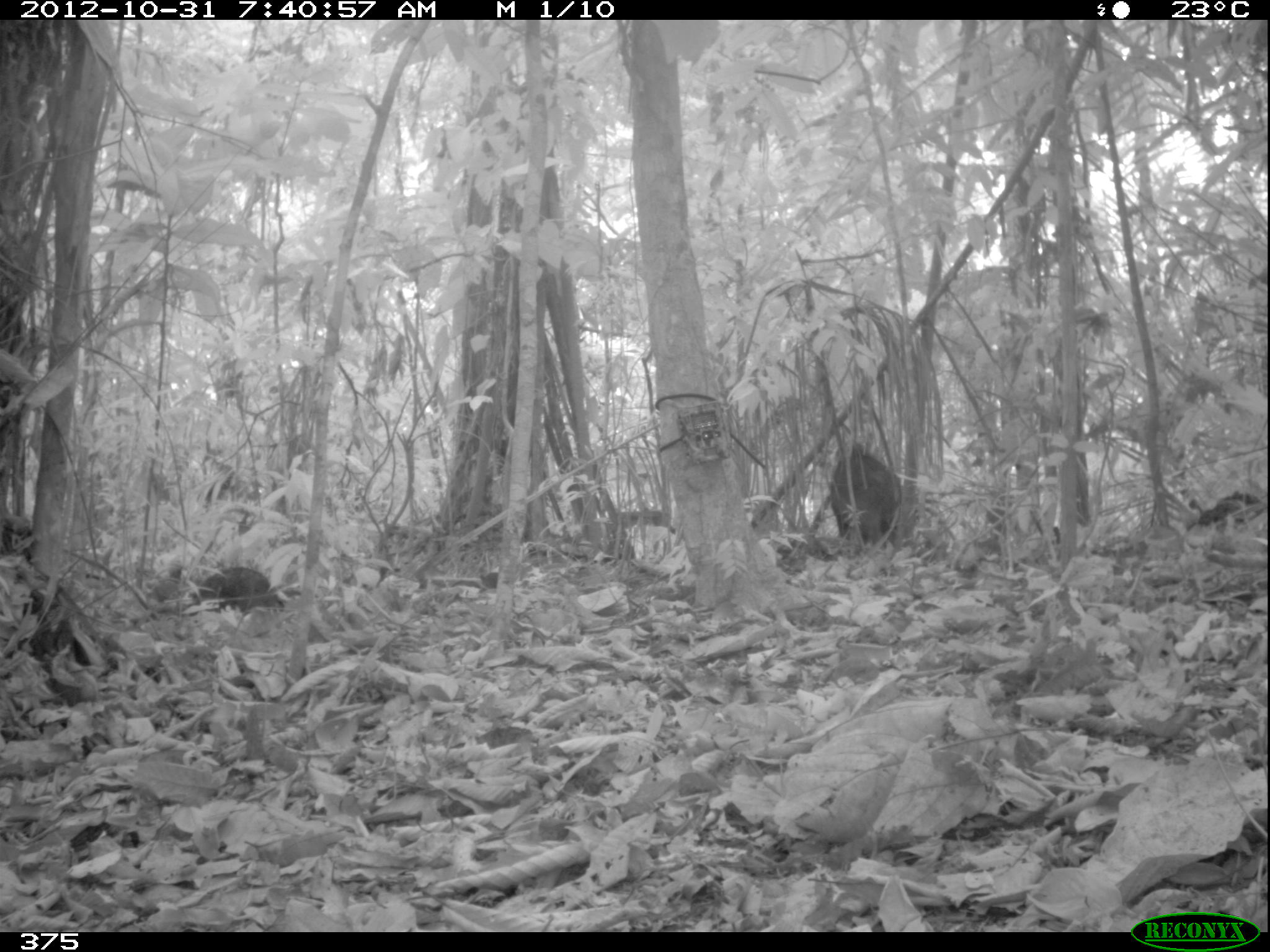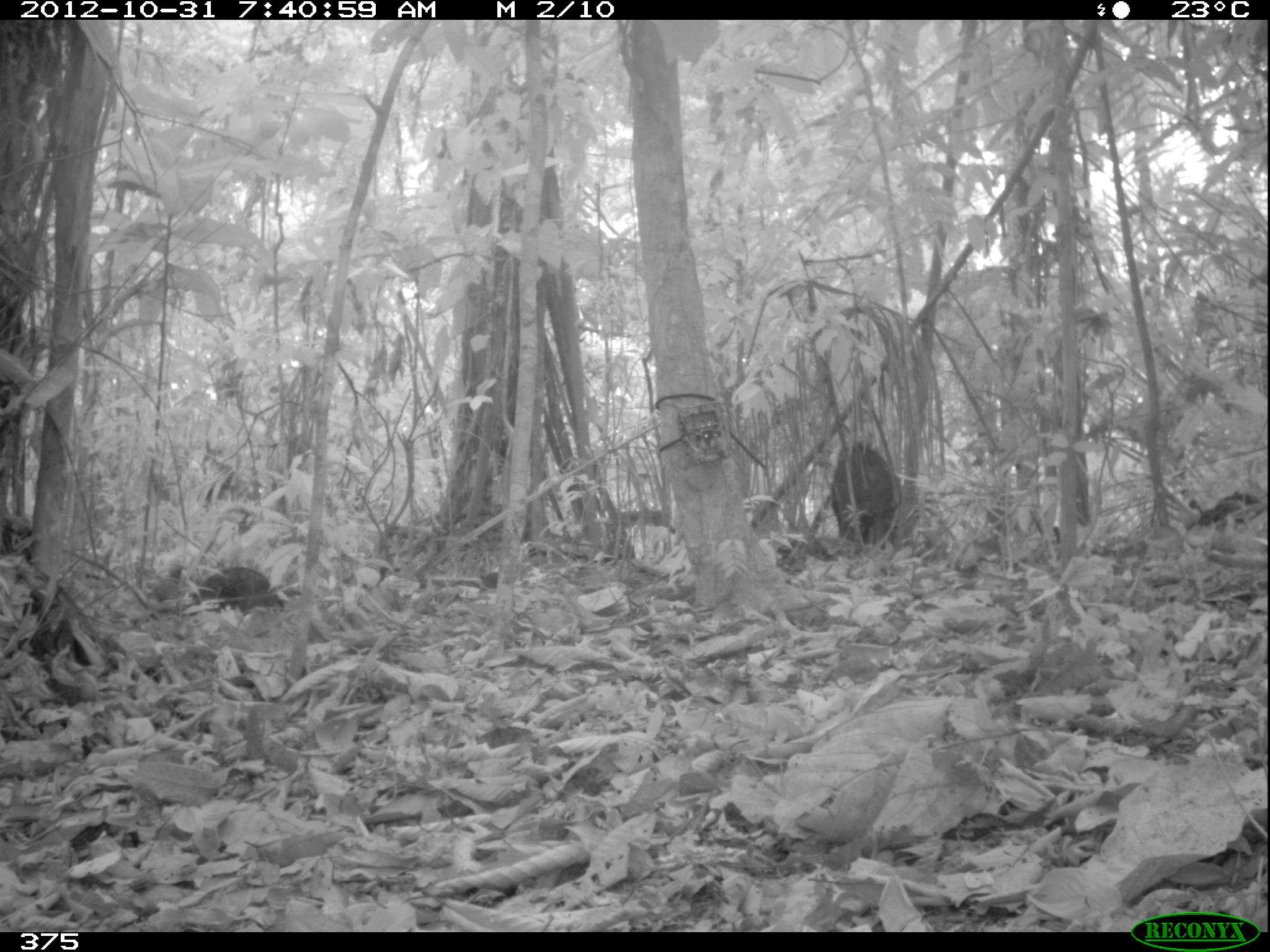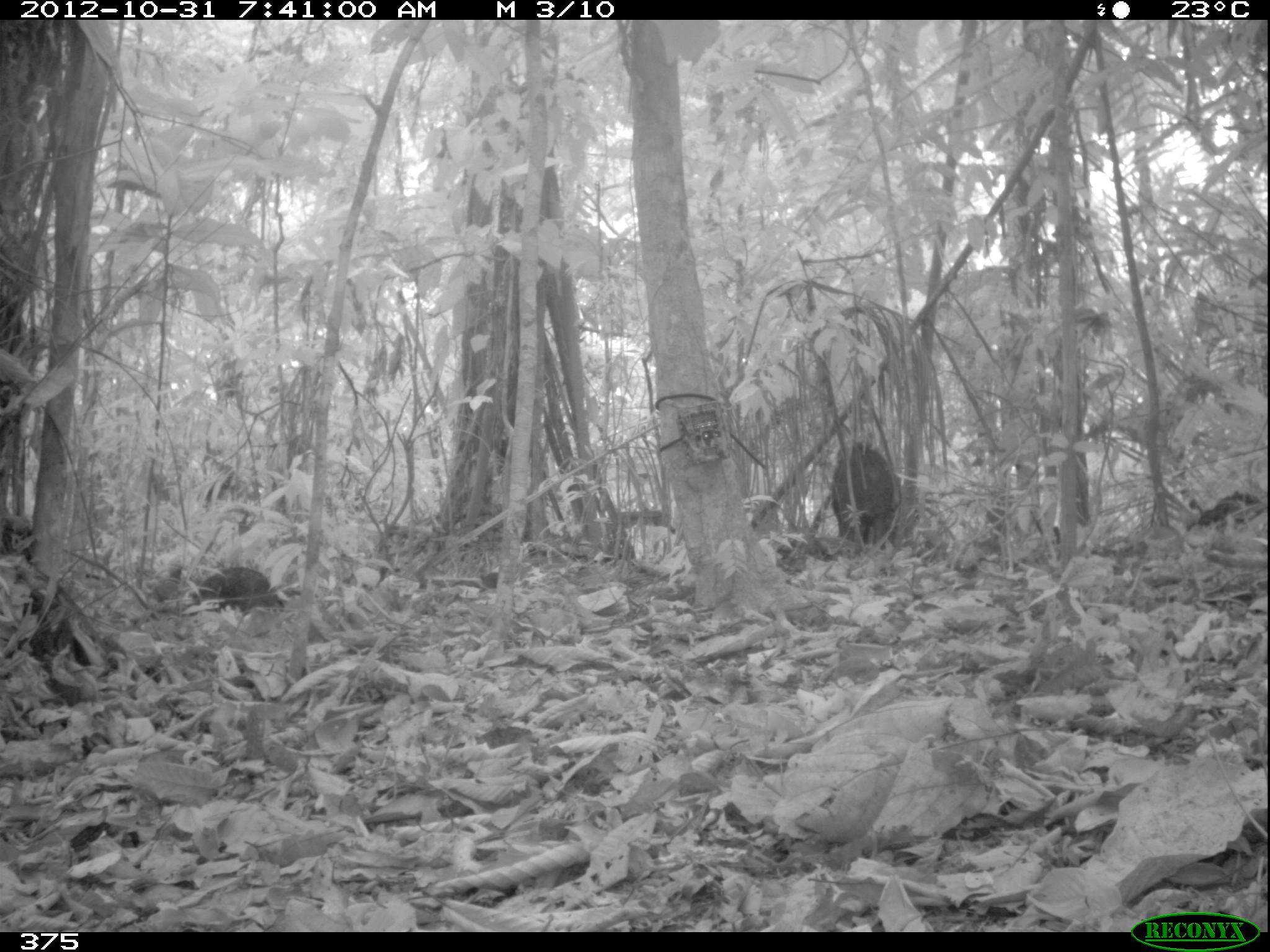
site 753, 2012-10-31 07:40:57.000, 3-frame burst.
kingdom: Animalia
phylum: Chordata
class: Mammalia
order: Artiodactyla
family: Tayassuidae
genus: Tayassu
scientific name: Tayassu pecari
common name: white-lipped peccary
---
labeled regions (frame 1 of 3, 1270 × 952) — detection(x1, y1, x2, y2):
tayassu pecari: detection(829, 447, 902, 547)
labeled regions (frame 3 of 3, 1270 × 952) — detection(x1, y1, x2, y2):
tayassu pecari: detection(828, 441, 893, 542)